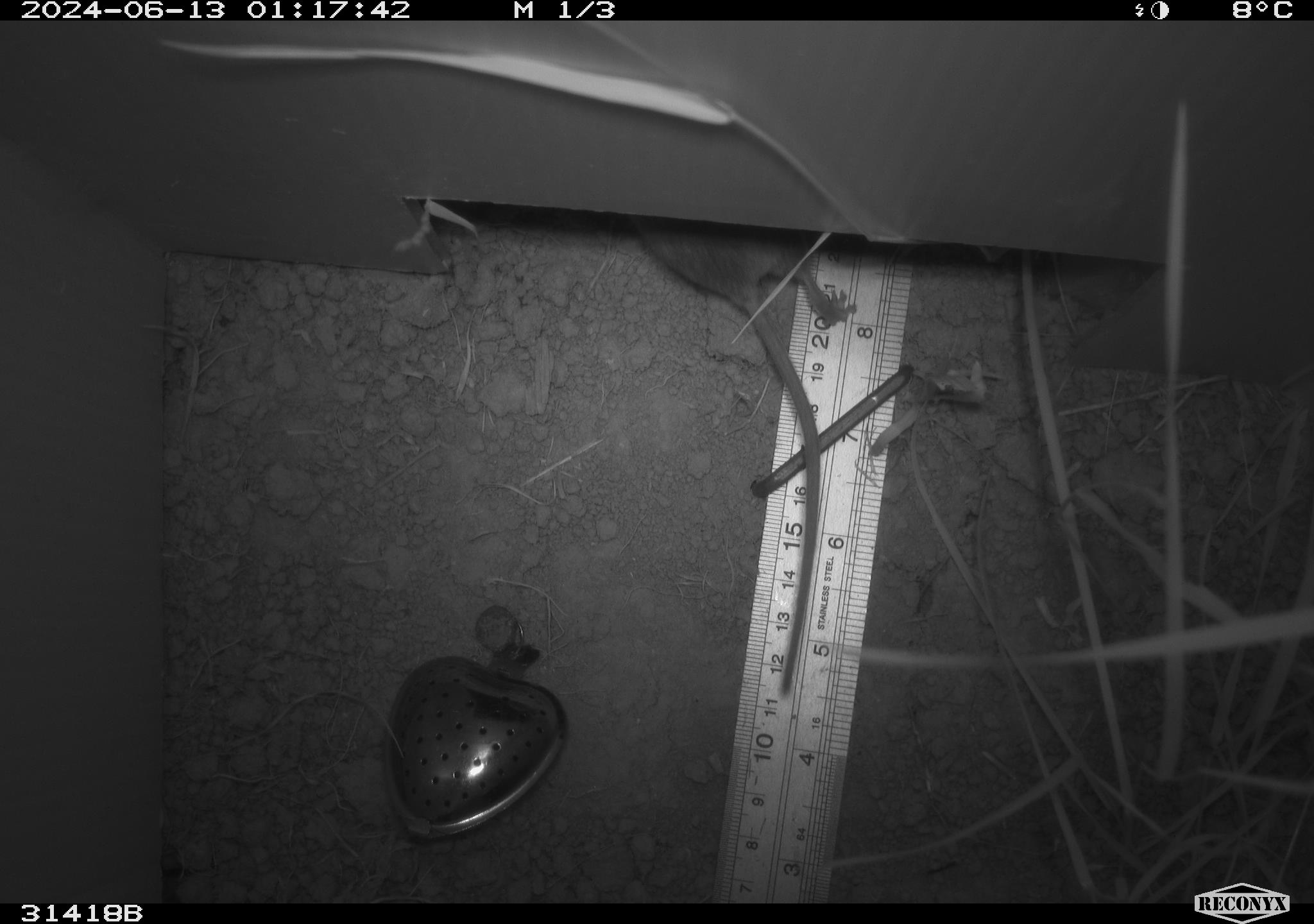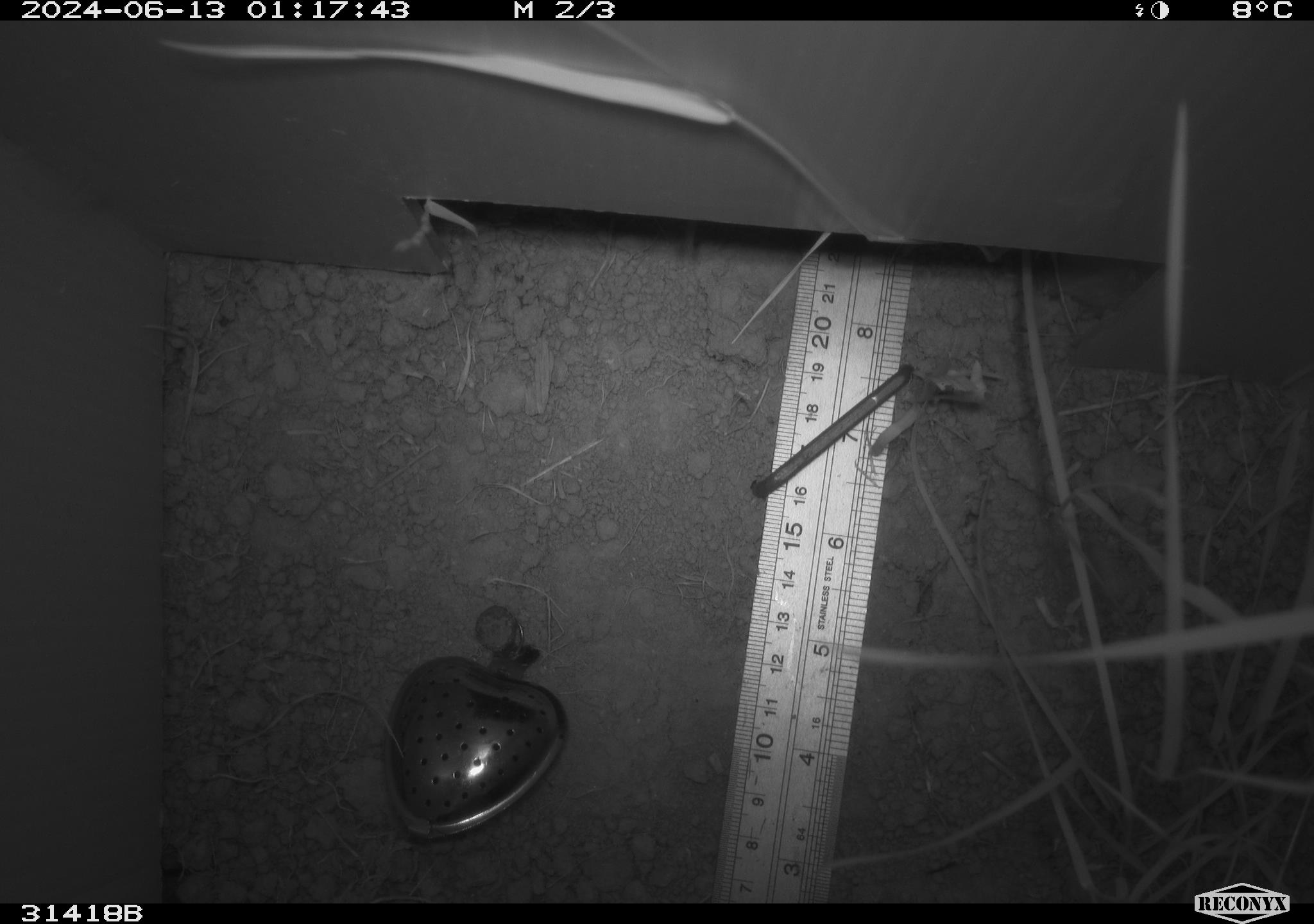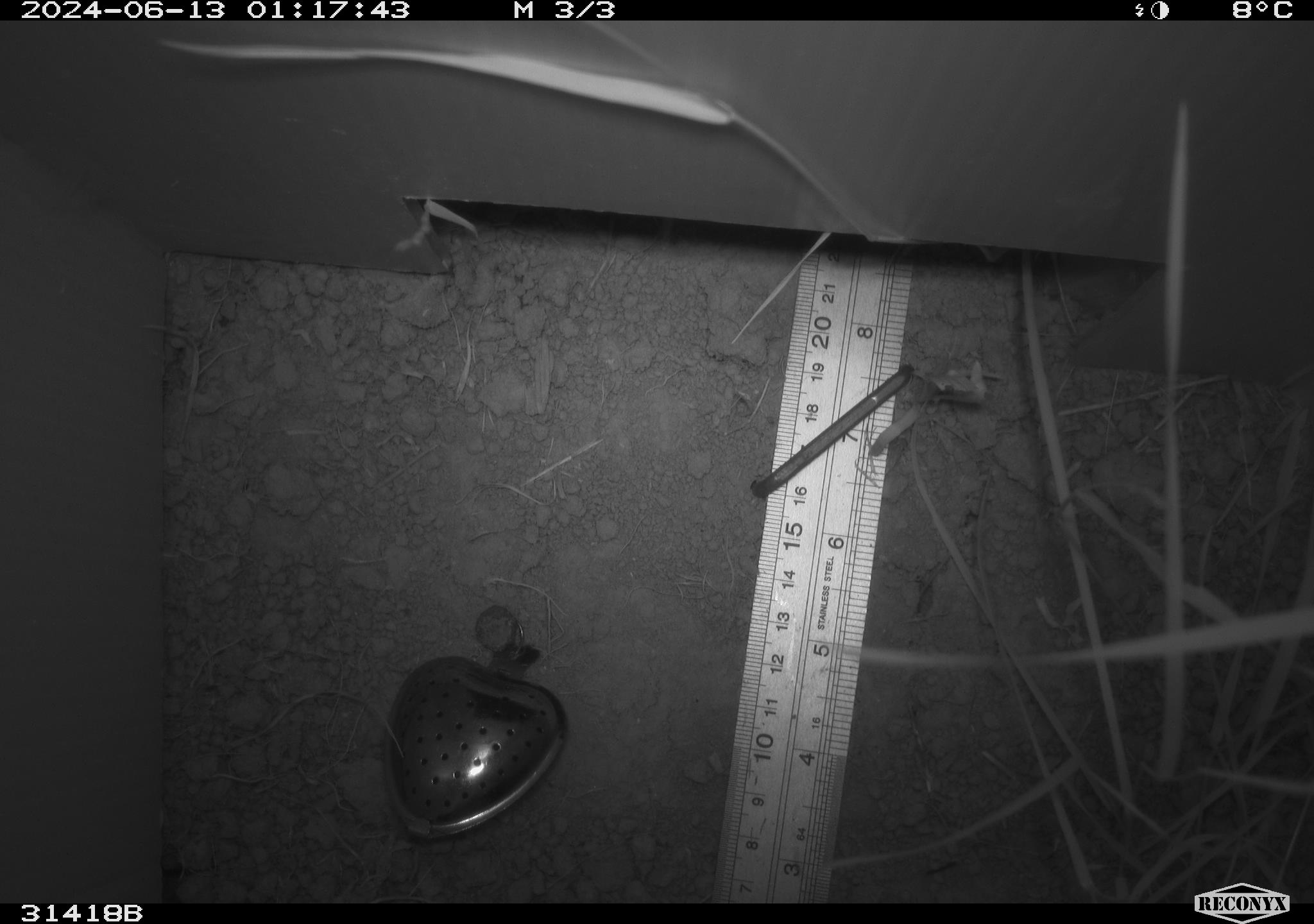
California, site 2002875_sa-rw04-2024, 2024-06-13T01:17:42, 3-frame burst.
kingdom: Animalia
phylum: Chordata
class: Mammalia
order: Rodentia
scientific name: Rodentia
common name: rodent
Rodent (Rodentia).